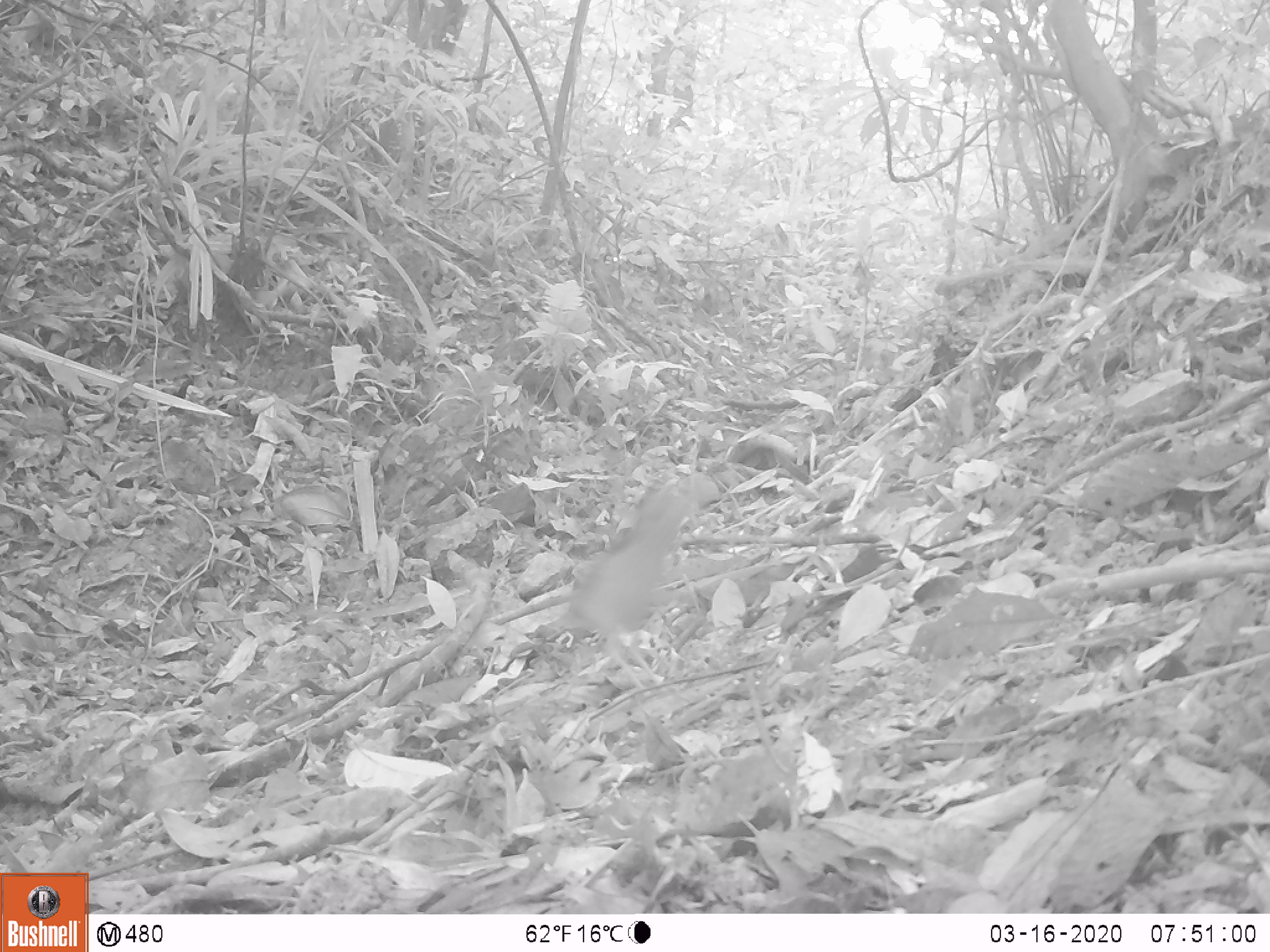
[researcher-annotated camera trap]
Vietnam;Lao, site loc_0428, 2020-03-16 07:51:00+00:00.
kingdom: Animalia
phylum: Chordata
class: Aves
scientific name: Aves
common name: bird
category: unidentified bird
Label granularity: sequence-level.